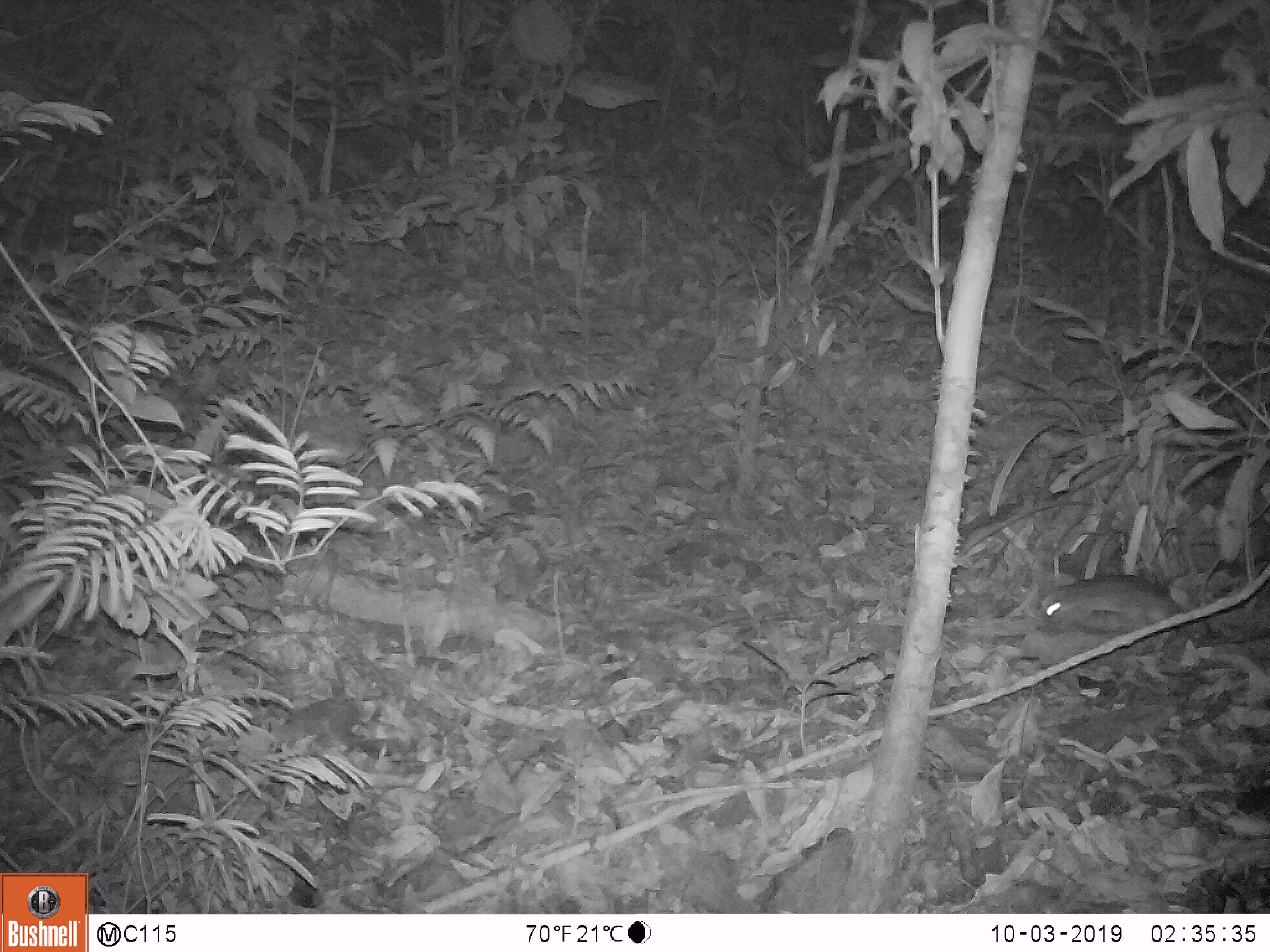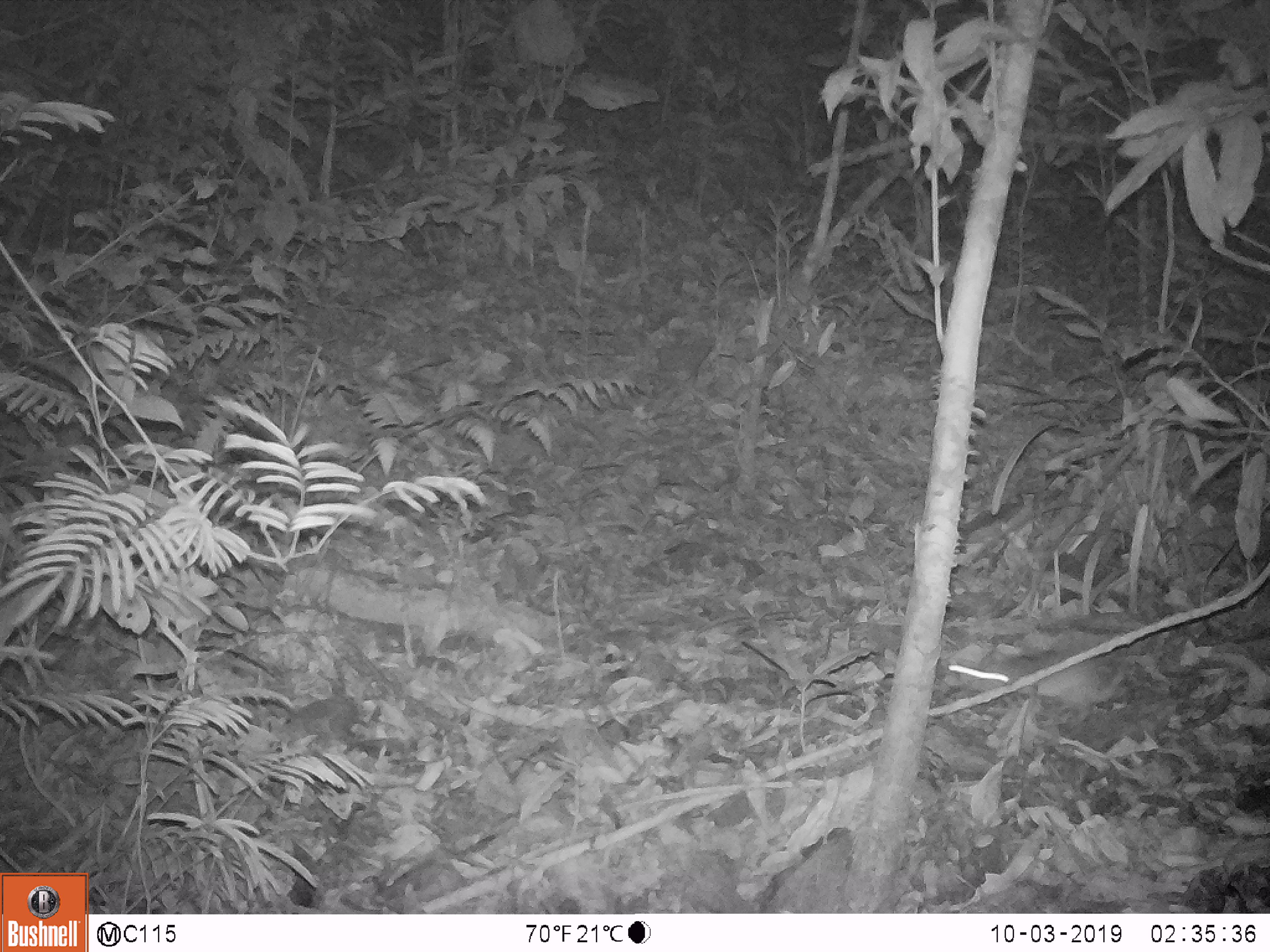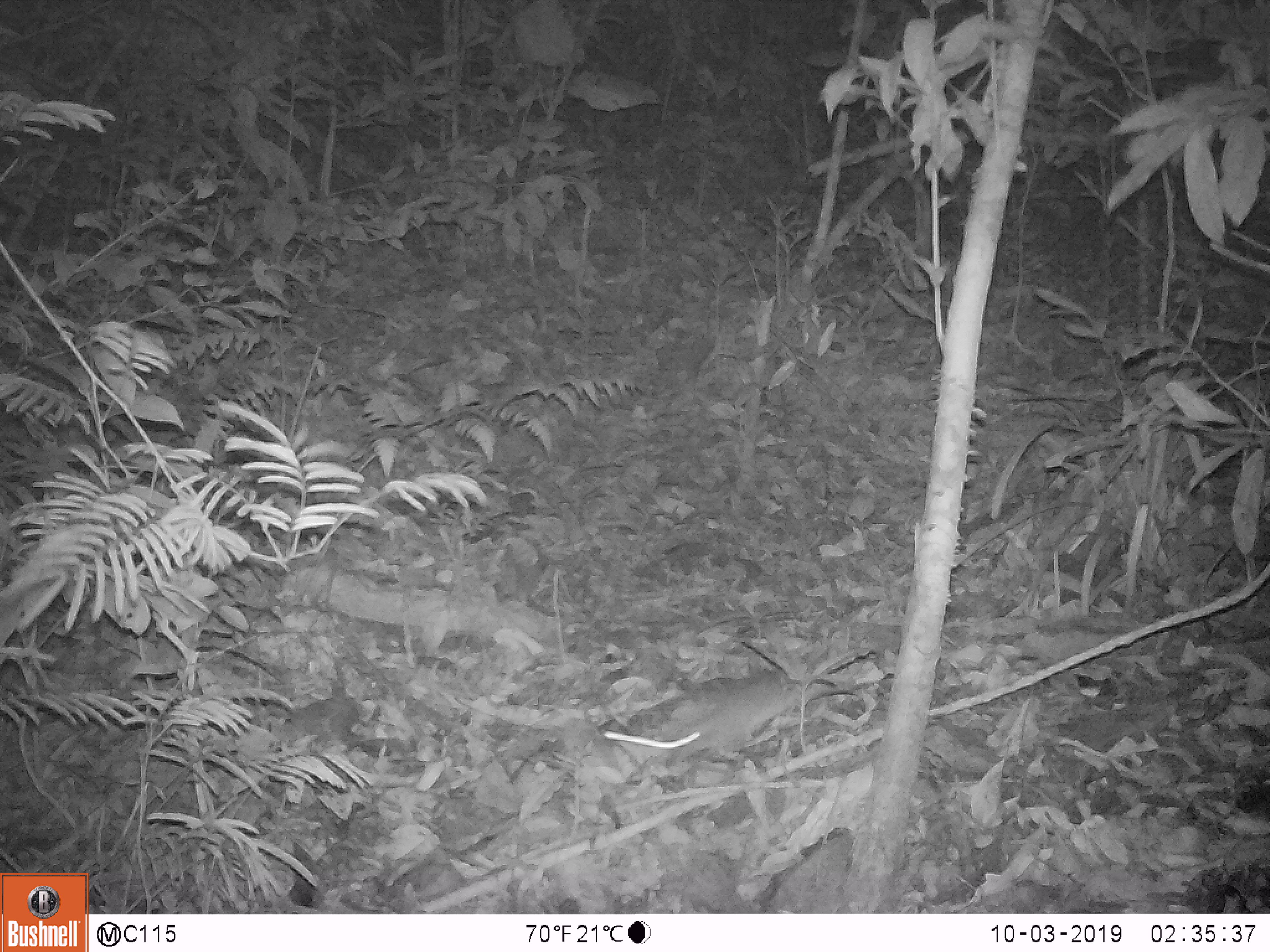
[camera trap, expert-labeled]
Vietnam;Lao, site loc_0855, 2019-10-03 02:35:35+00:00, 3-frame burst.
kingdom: Animalia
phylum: Chordata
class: Mammalia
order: Rodentia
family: Muridae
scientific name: Muridae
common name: old-world mice and rats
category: unidentified murid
Unidentified murid (old-world mice and rats) (Muridae). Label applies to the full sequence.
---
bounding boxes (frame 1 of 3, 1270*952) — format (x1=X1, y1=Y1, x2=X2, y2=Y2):
unidentified murid: (x1=1041, y1=573, x2=1270, y2=648)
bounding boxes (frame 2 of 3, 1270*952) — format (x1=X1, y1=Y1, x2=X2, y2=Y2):
unidentified murid: (x1=963, y1=653, x2=1128, y2=718)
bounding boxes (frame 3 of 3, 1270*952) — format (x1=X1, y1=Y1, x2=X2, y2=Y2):
unidentified murid: (x1=666, y1=675, x2=852, y2=764)